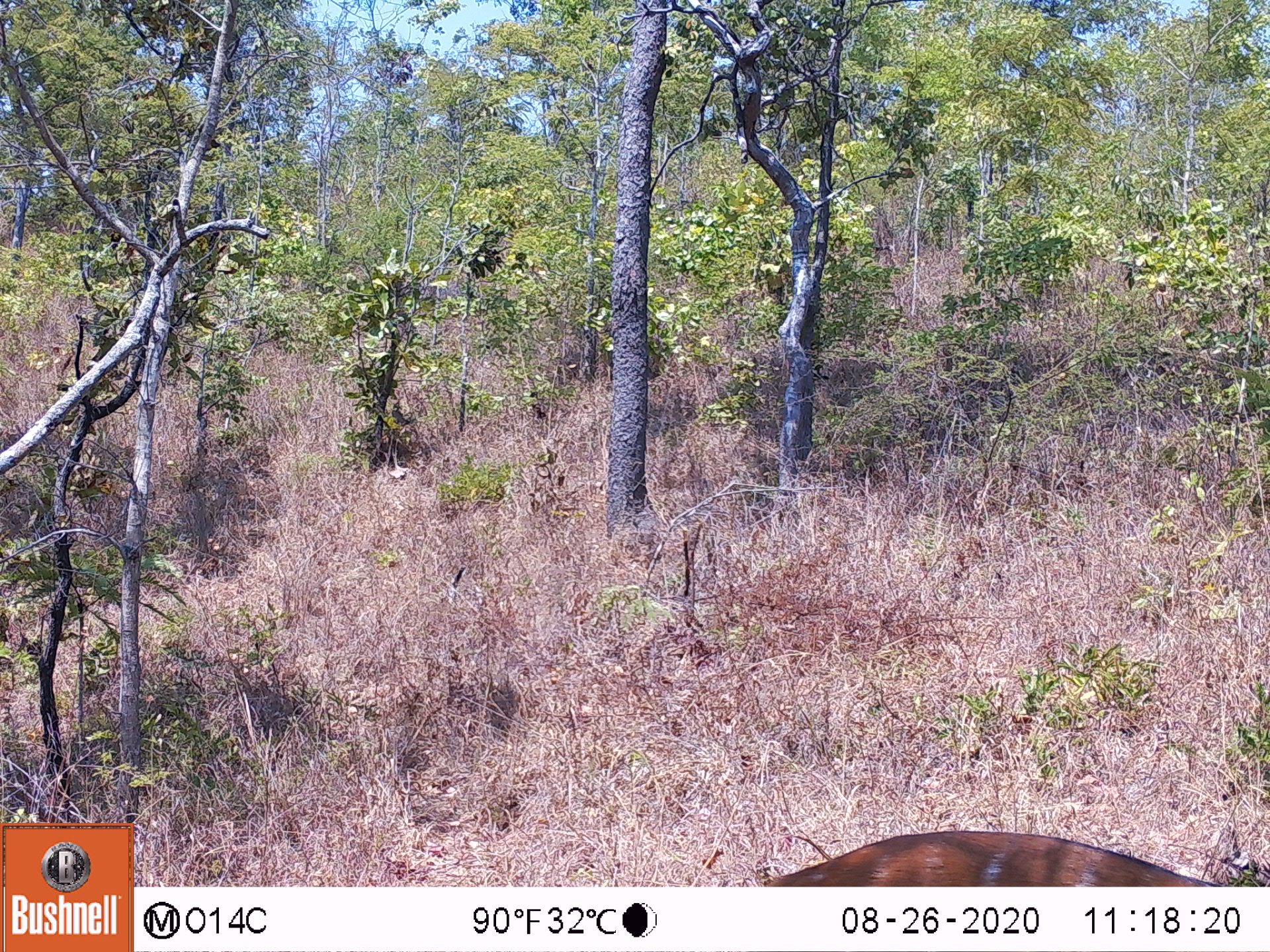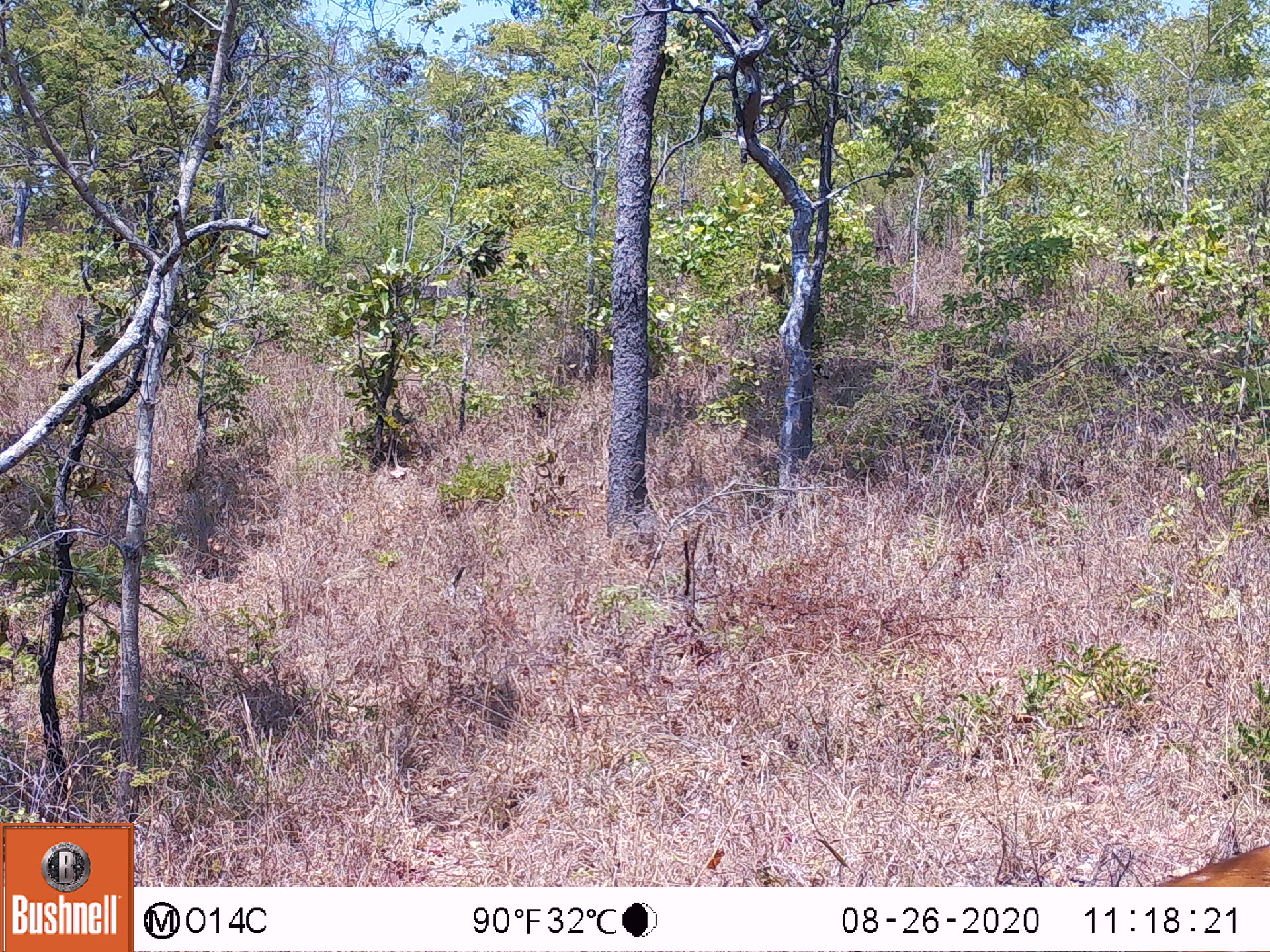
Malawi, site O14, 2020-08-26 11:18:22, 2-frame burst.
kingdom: Animalia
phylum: Chordata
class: Mammalia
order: Artiodactyla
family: Bovidae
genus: Tragelaphus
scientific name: Tragelaphus sylvaticus sylvaticus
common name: cape bushbuck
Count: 1.